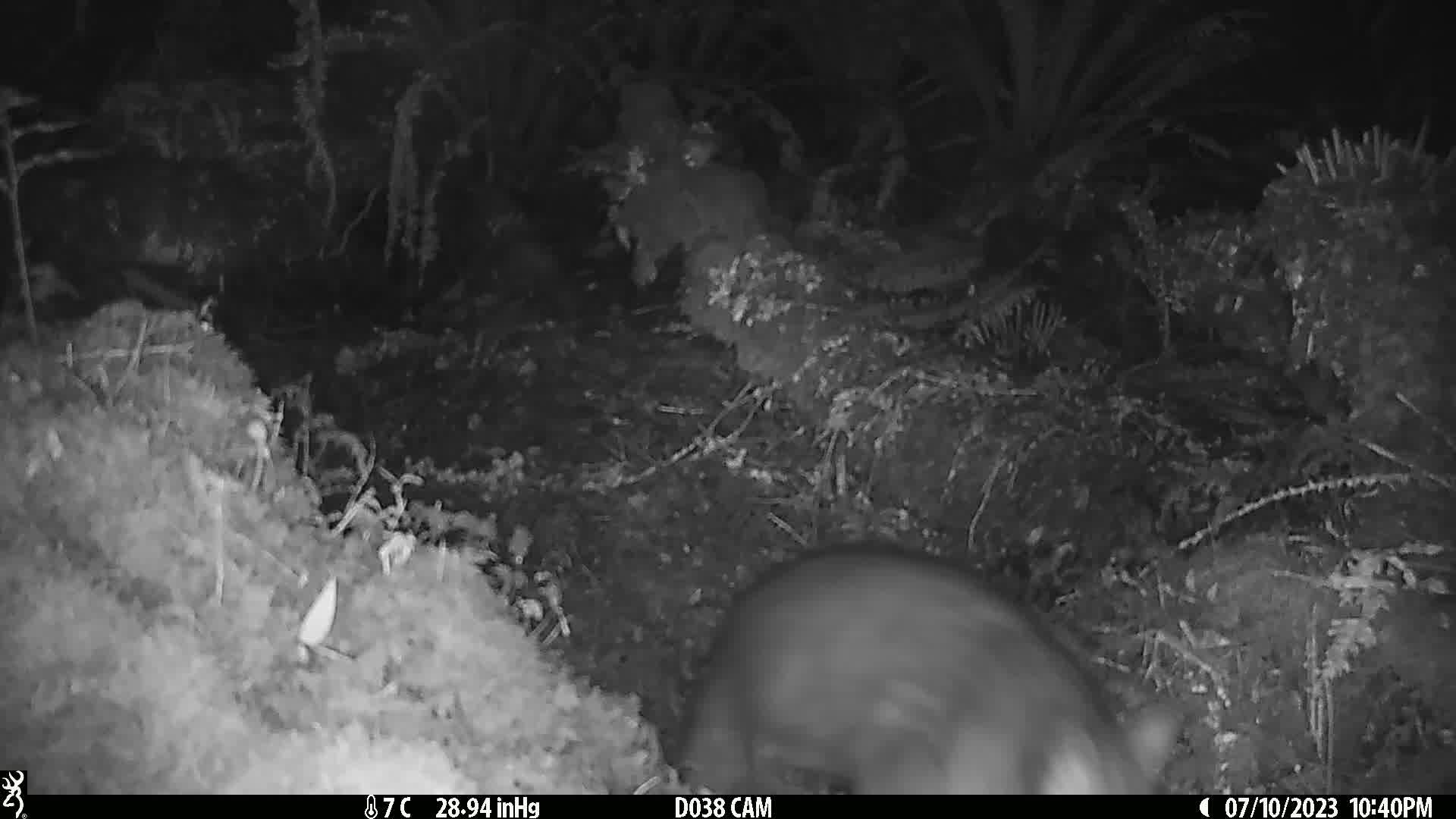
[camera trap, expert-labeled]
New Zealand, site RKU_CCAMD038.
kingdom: Animalia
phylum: Chordata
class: Mammalia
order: Diprotodontia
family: Phalangeridae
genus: Trichosurus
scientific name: Trichosurus vulpecula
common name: common brushtail possum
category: possum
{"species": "possum (common brushtail possum) (Trichosurus vulpecula)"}